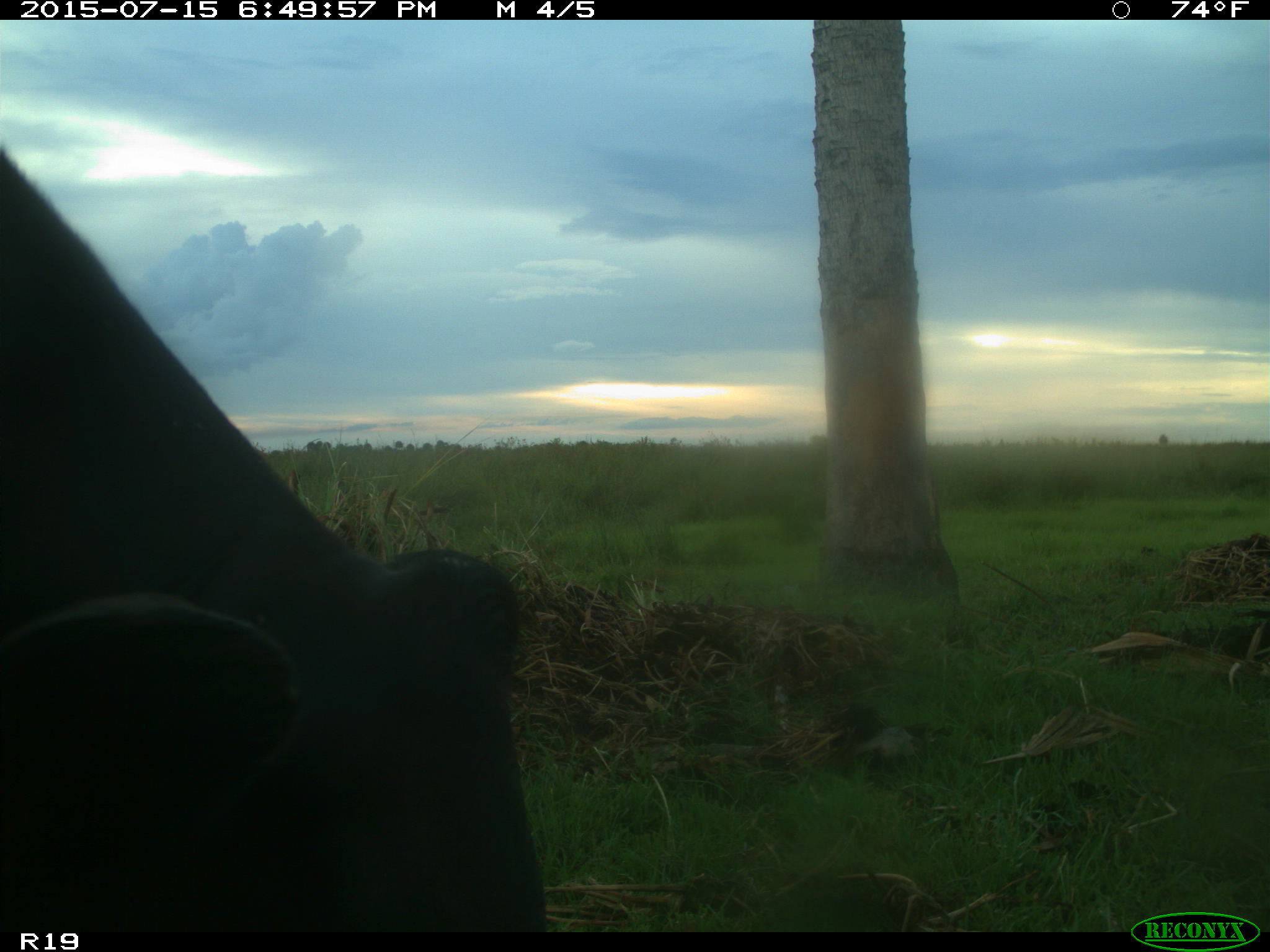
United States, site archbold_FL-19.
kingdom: Animalia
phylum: Chordata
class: Mammalia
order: Artiodactyla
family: Bovidae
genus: Bos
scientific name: Bos taurus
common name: domestic cow